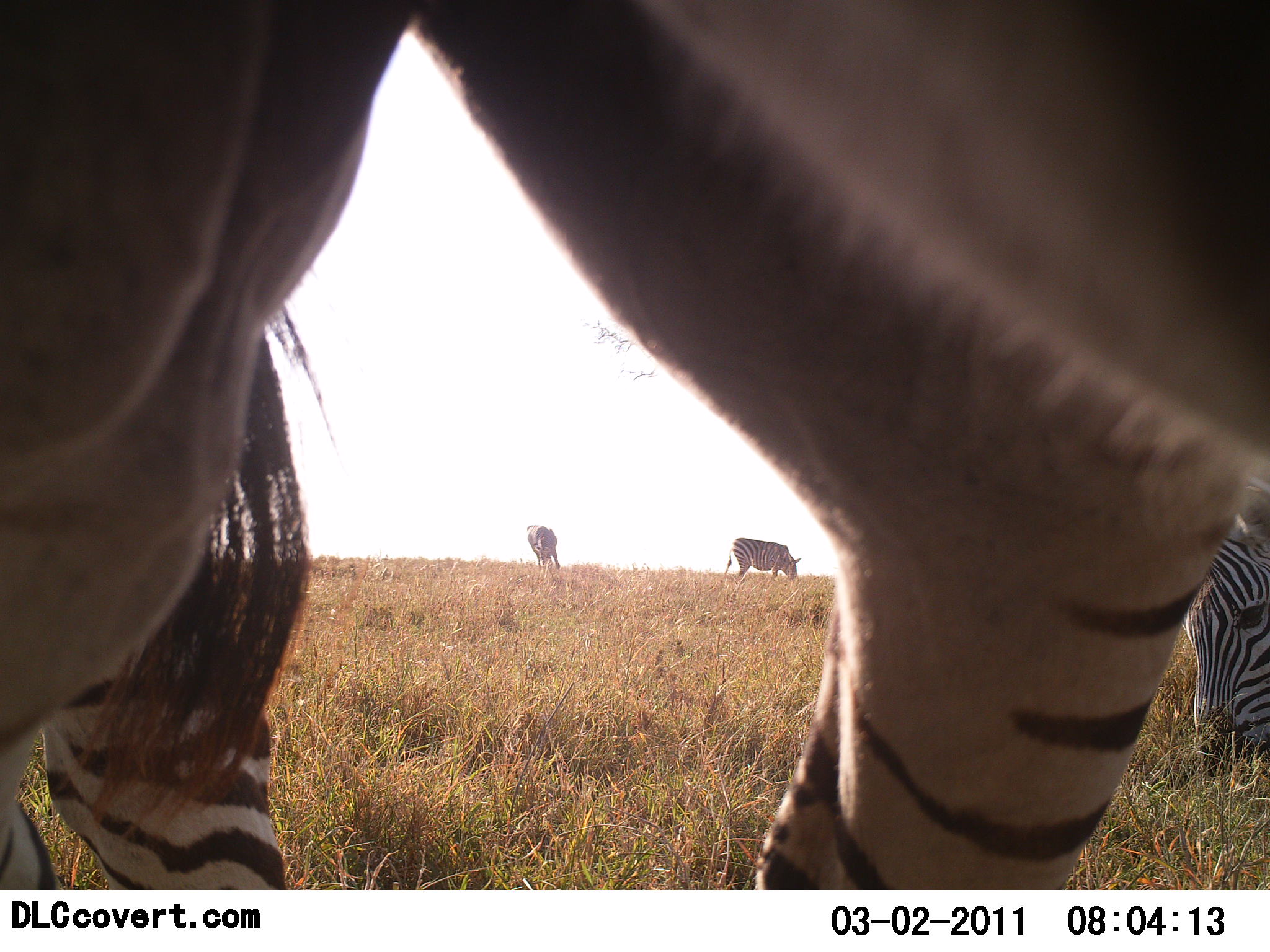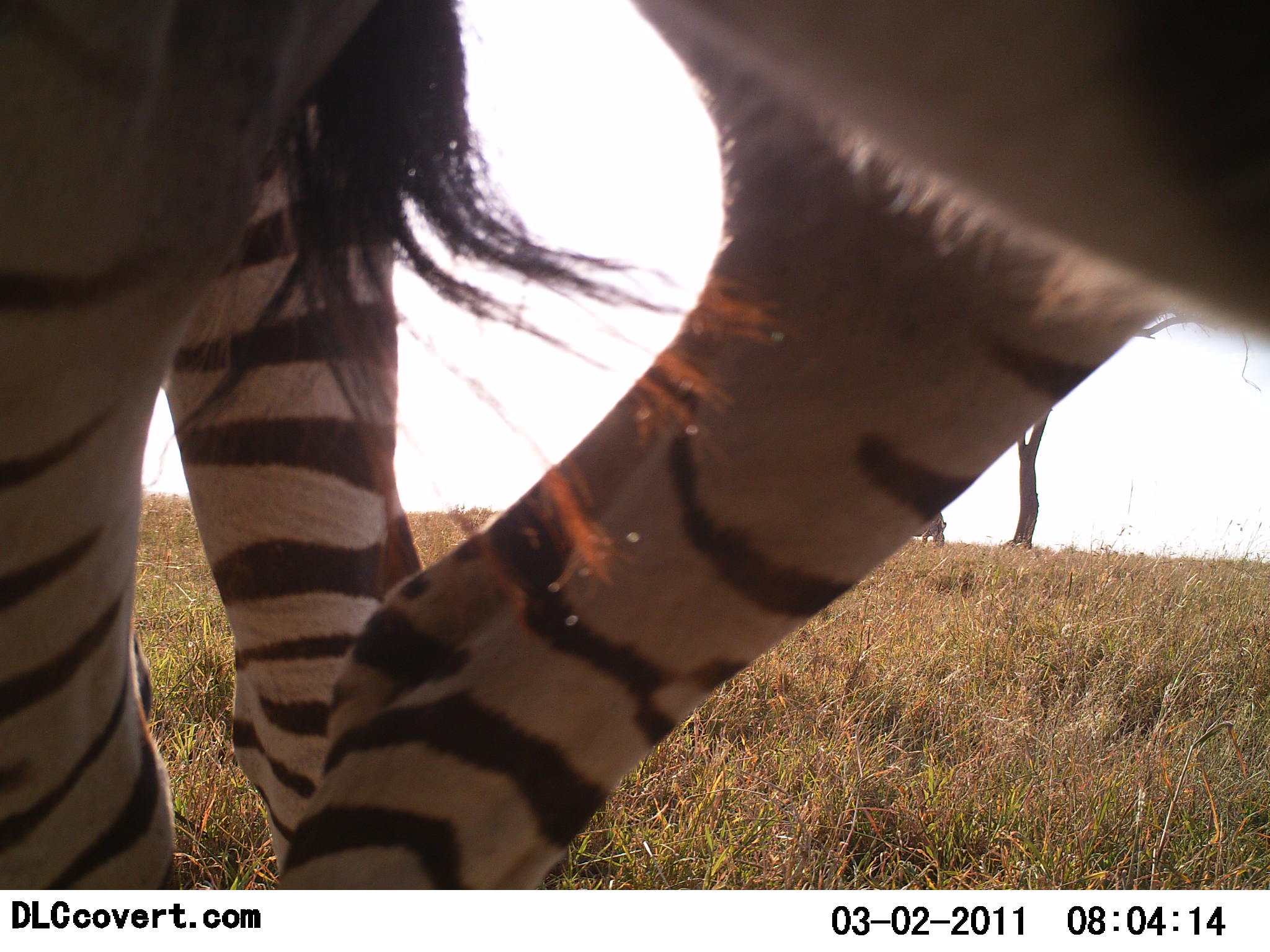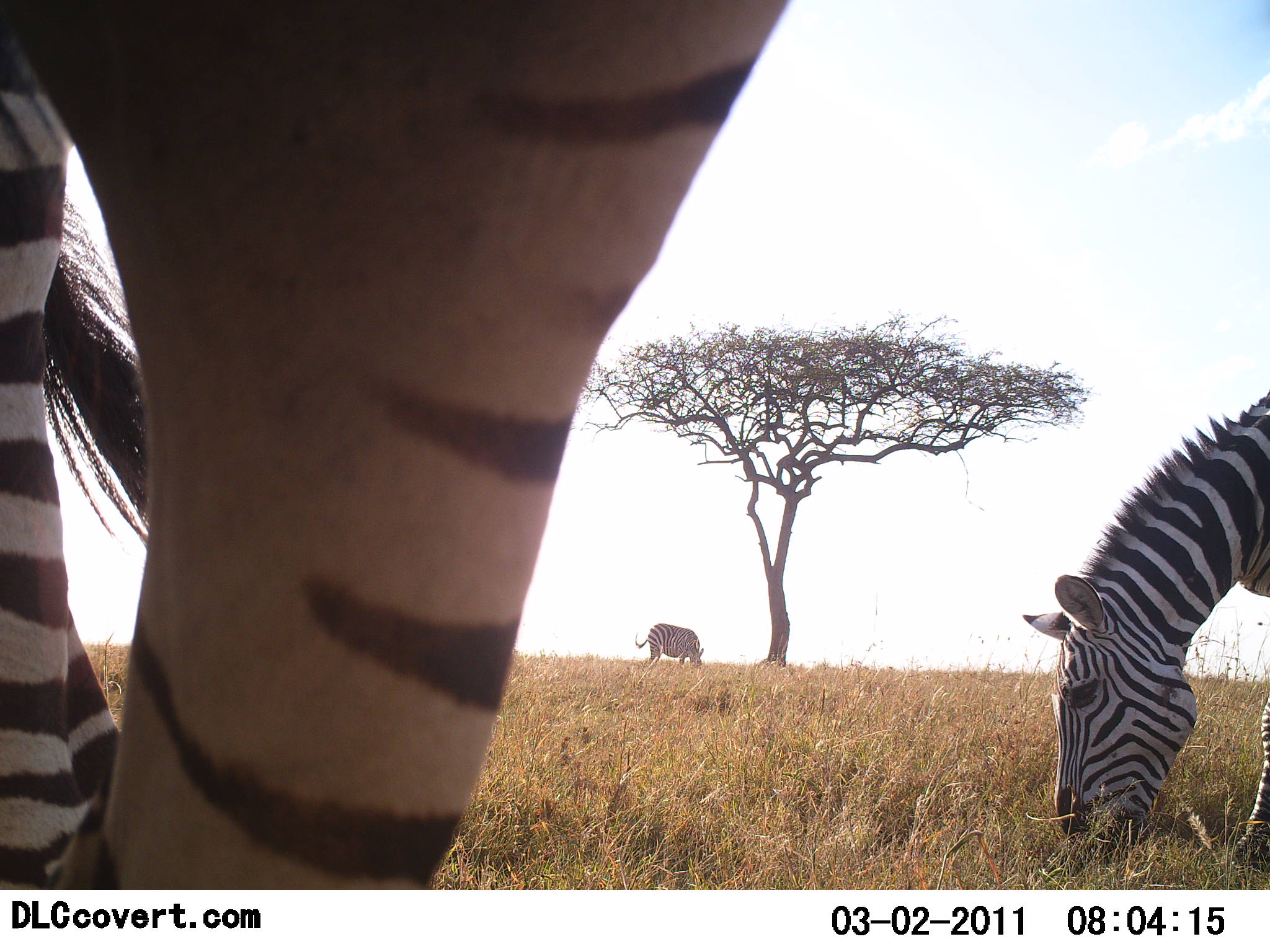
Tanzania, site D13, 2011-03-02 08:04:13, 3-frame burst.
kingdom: Animalia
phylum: Chordata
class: Mammalia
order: Perissodactyla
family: Equidae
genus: Equus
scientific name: Equus quagga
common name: plains zebra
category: zebra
Zebra (plains zebra) (Equus quagga), count 4. Behavior (volunteer vote fractions): standing 25%, resting 0%, moving 50%, interacting 0%. Young present (vote fraction): 0%. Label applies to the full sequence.